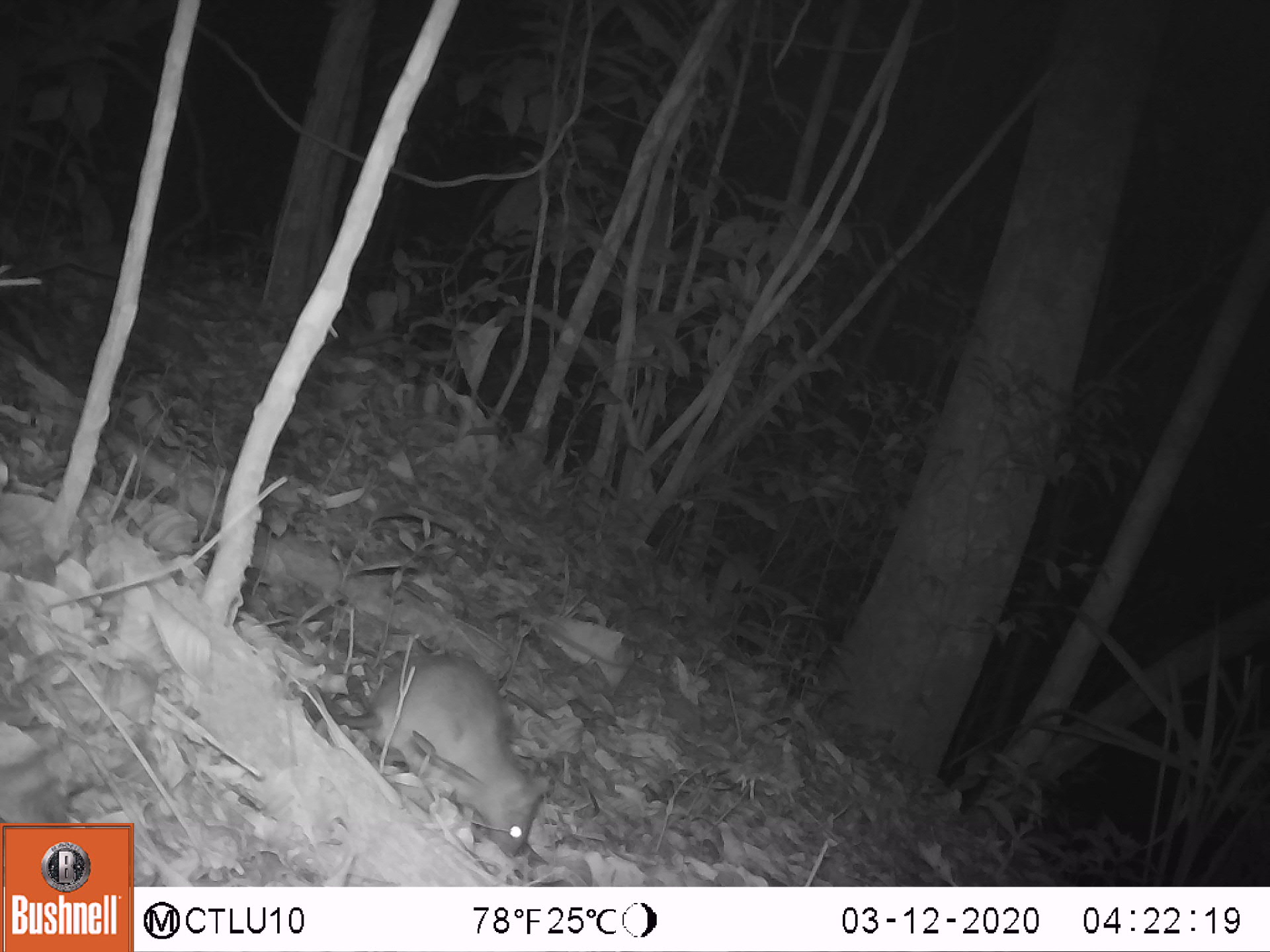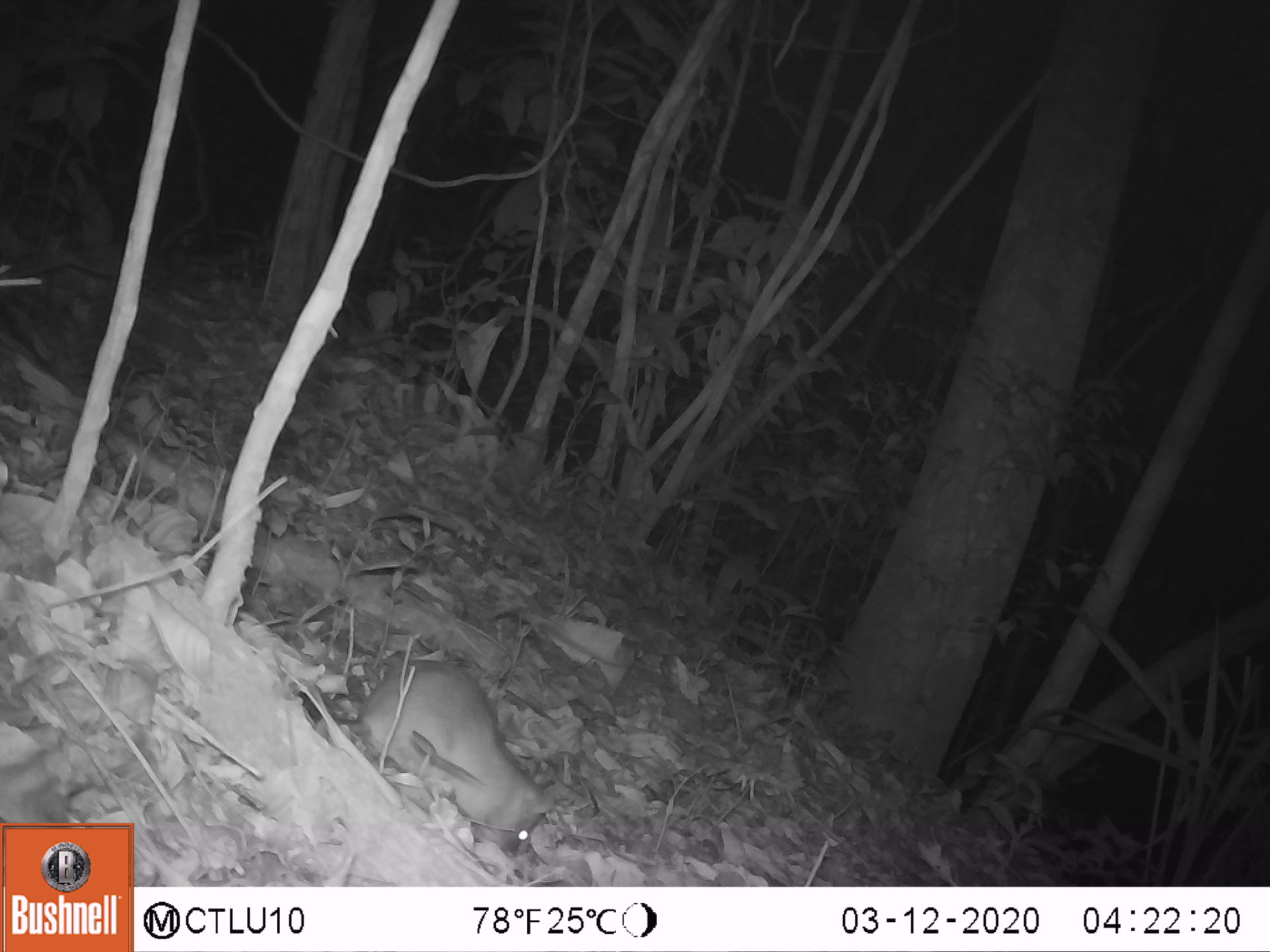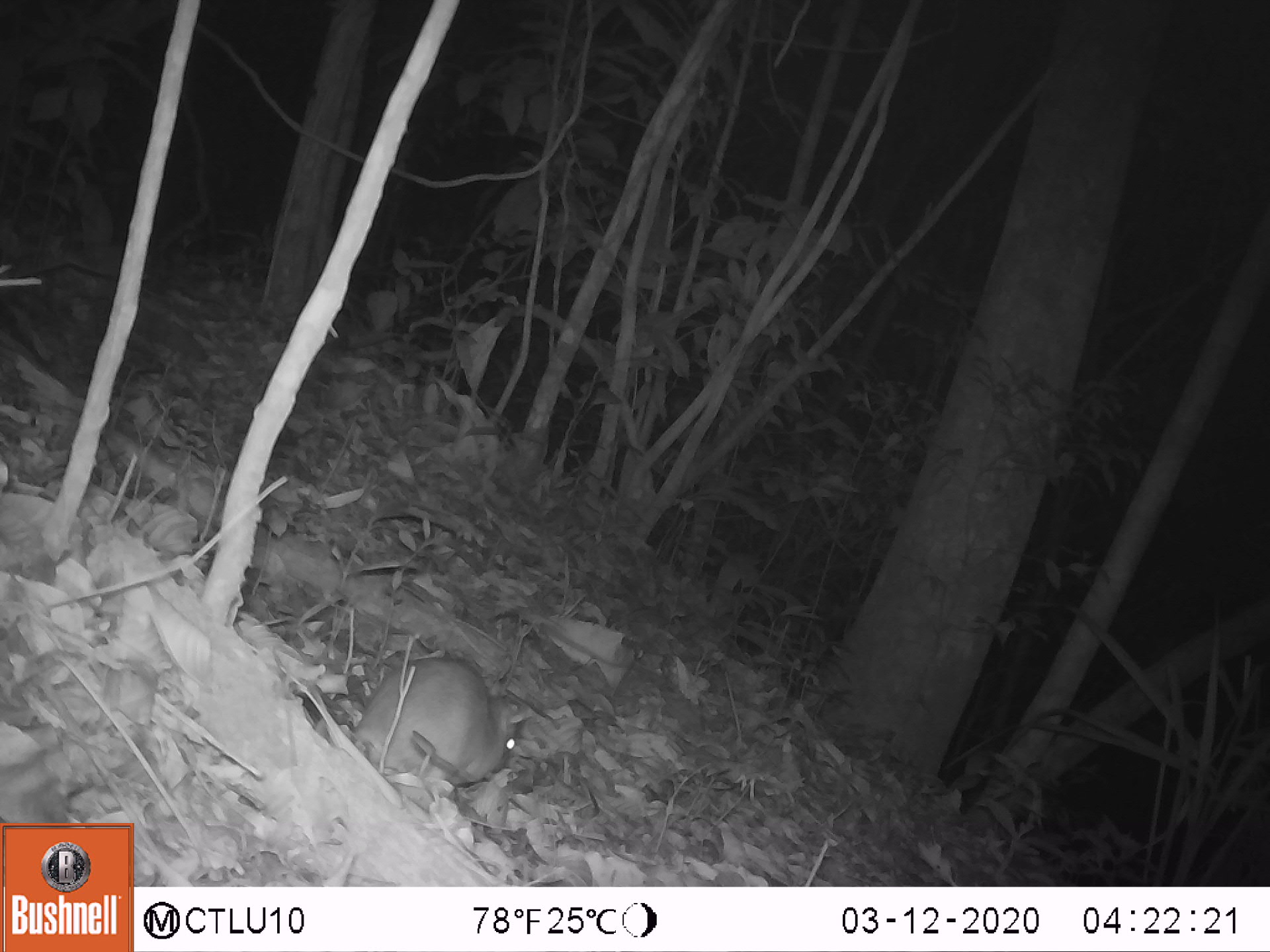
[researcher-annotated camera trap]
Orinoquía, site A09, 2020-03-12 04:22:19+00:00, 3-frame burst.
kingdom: Animalia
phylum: Chordata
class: Mammalia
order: Rodentia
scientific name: Rodentia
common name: rodent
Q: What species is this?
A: Rodent (Rodentia).